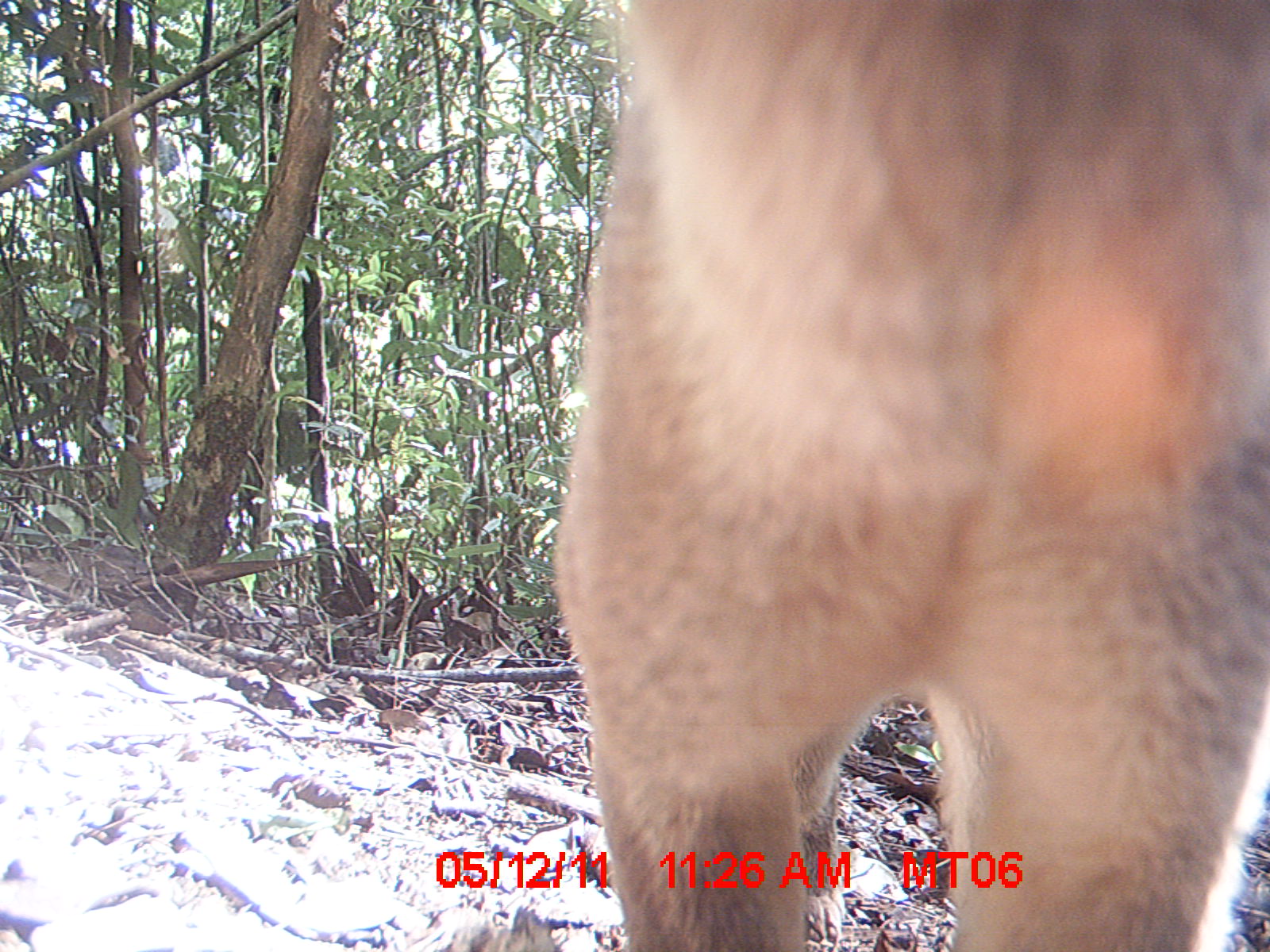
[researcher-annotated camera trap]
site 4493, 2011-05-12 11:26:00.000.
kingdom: Animalia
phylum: Chordata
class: Mammalia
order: Rodentia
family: Nesomyidae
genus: Eliurus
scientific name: Eliurus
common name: eliurus rat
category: eliurus spp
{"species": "eliurus spp (eliurus rat) (Eliurus)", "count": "1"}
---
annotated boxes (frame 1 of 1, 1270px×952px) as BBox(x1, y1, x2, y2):
eliurus spp: BBox(533, 1, 1265, 950)